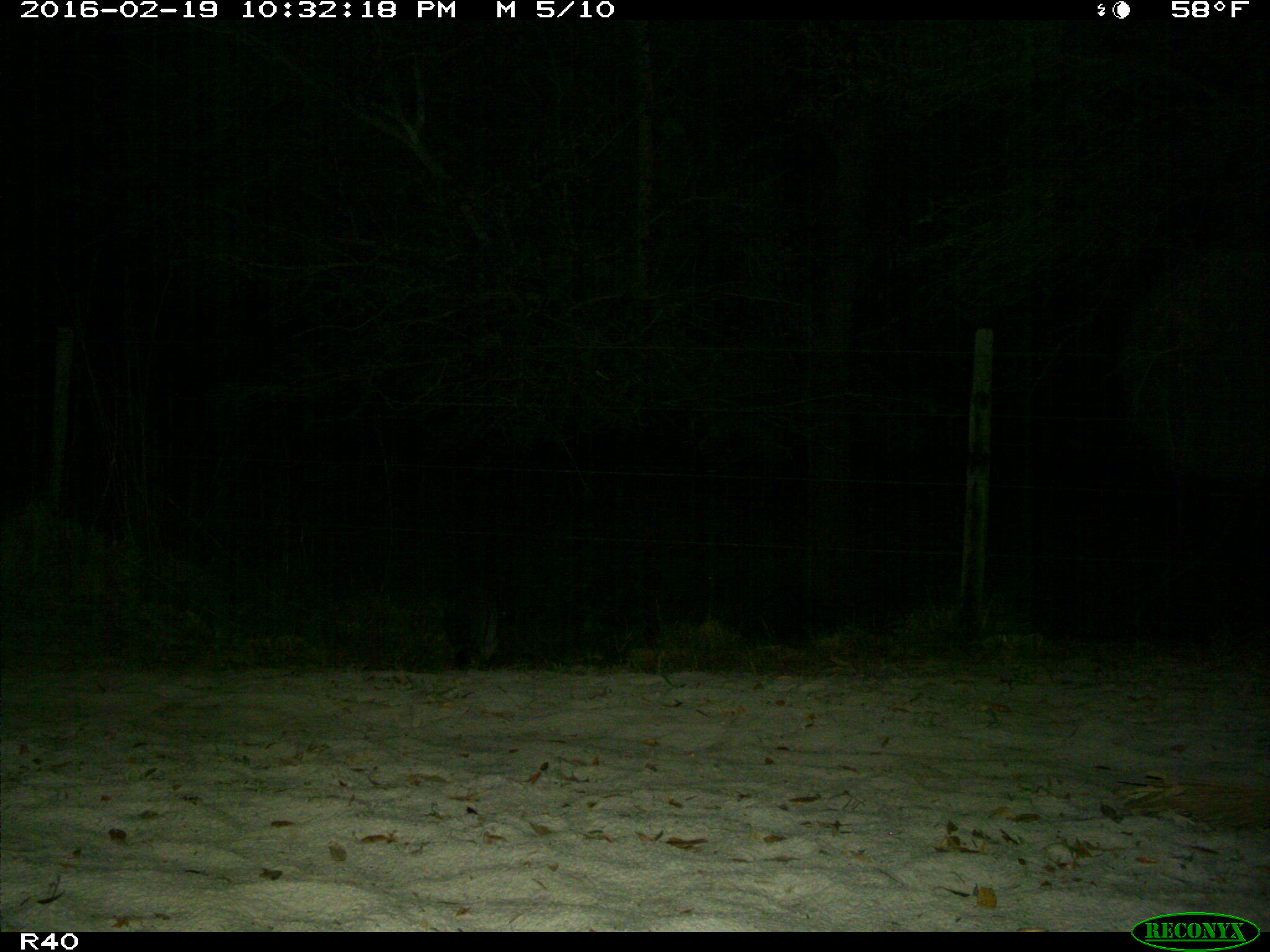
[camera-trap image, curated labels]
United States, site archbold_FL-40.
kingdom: Animalia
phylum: Chordata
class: Mammalia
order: Carnivora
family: Procyonidae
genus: Procyon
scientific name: Procyon lotor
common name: common raccoon